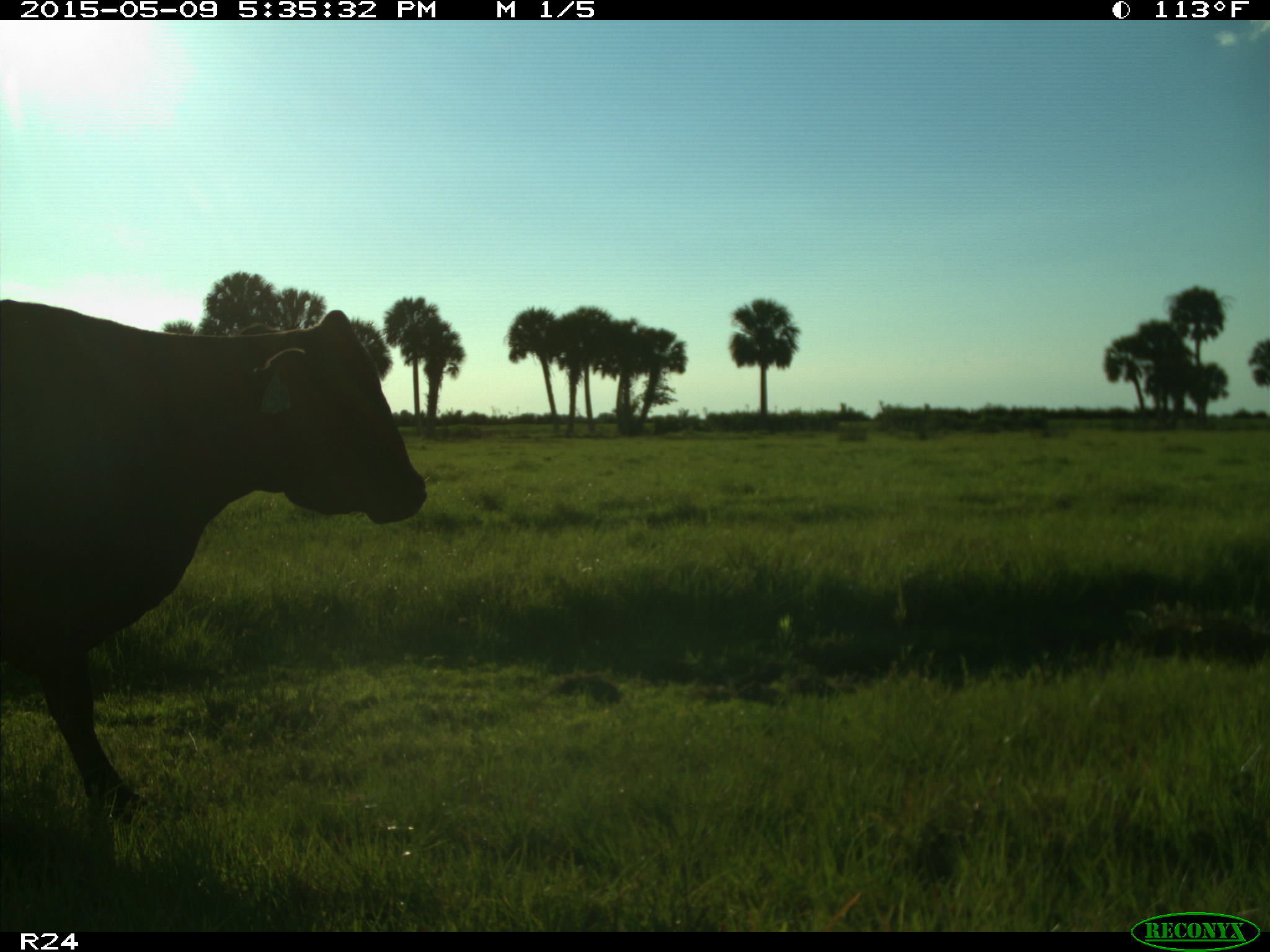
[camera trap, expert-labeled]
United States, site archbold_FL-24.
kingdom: Animalia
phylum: Chordata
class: Mammalia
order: Artiodactyla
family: Bovidae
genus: Bos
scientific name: Bos taurus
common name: domestic cow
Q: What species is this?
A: Bos taurus (domestic cow).